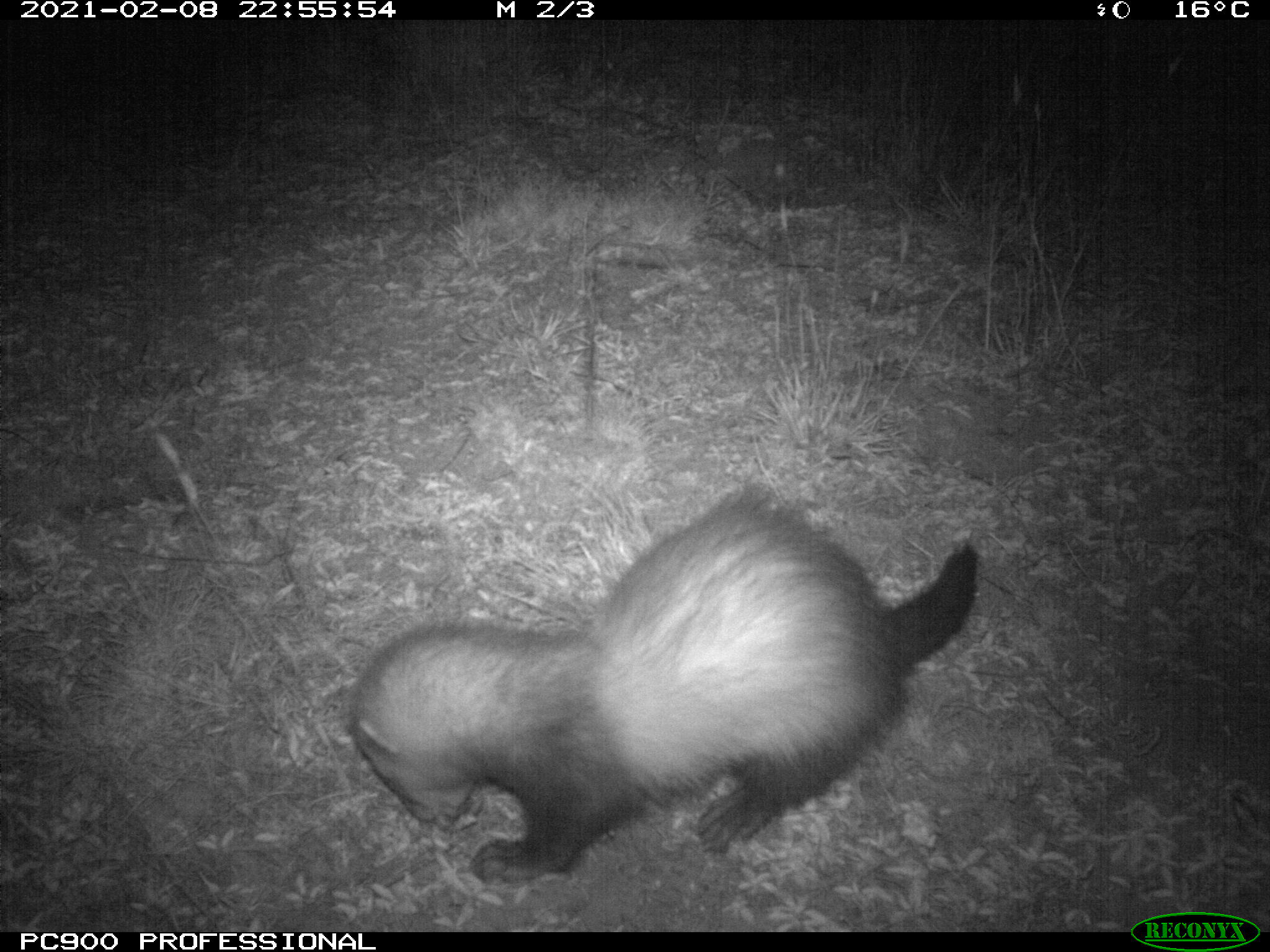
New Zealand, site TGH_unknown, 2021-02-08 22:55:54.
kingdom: Animalia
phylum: Chordata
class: Mammalia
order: Carnivora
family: Mustelidae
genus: Mustela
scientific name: Mustela furo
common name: ferret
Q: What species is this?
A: Ferret (Mustela furo).